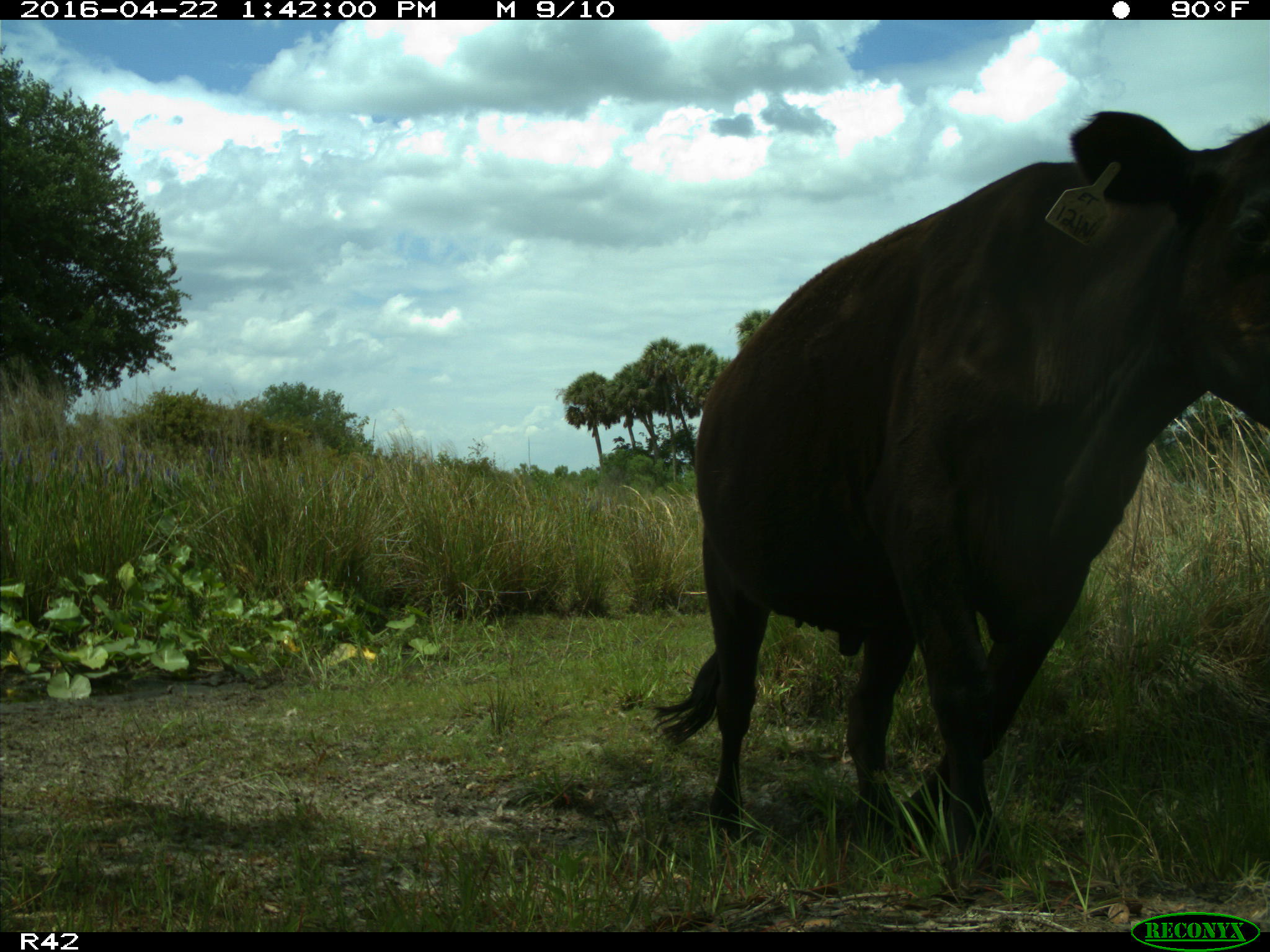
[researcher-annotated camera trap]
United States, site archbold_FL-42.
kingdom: Animalia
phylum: Chordata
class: Mammalia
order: Artiodactyla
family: Bovidae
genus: Bos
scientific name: Bos taurus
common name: domestic cow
Bos taurus (domestic cow).